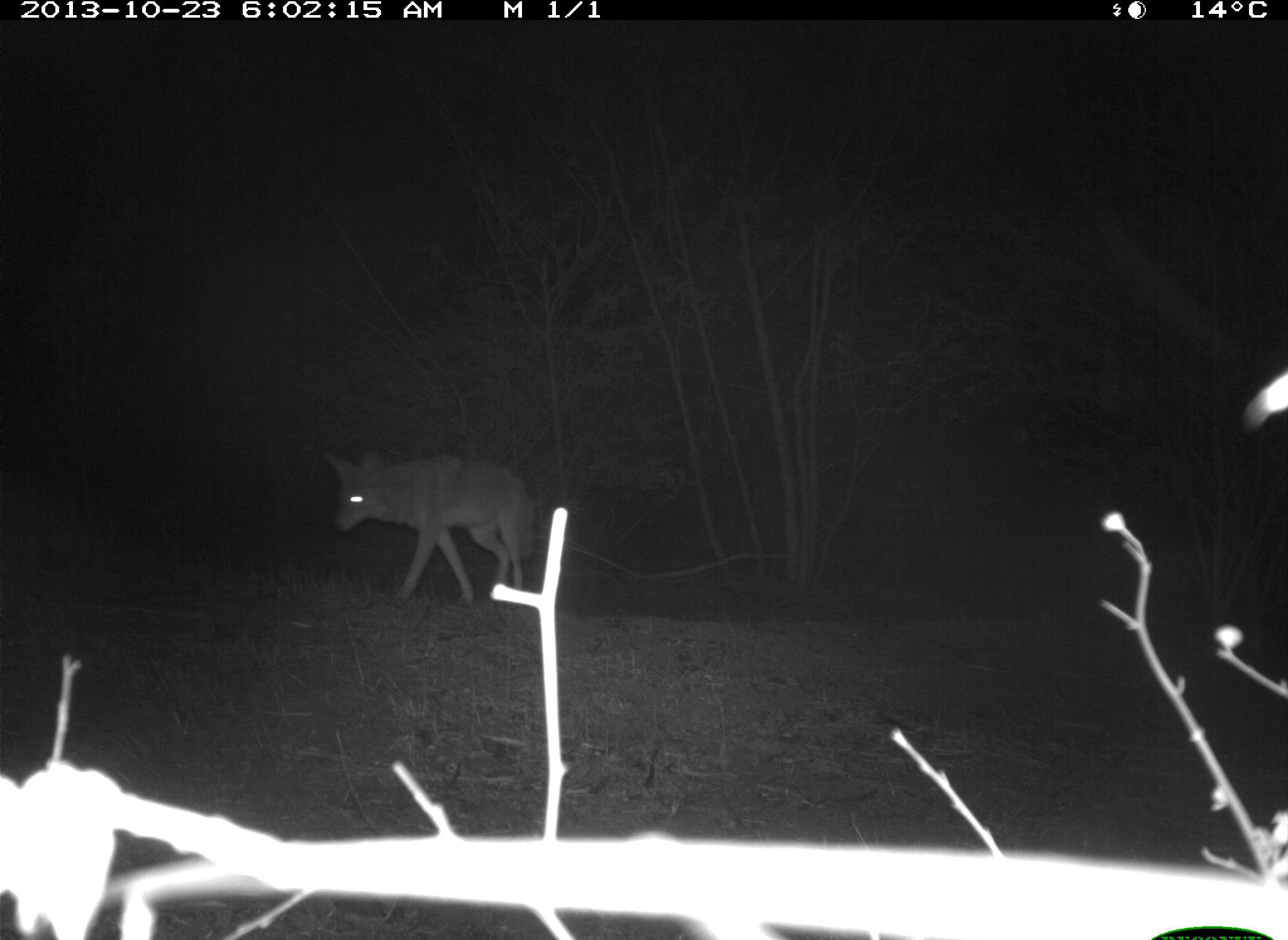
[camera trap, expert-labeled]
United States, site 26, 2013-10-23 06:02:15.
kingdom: Animalia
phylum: Chordata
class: Mammalia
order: Carnivora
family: Canidae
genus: Canis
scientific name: Canis latrans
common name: coyote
Coyote (Canis latrans).